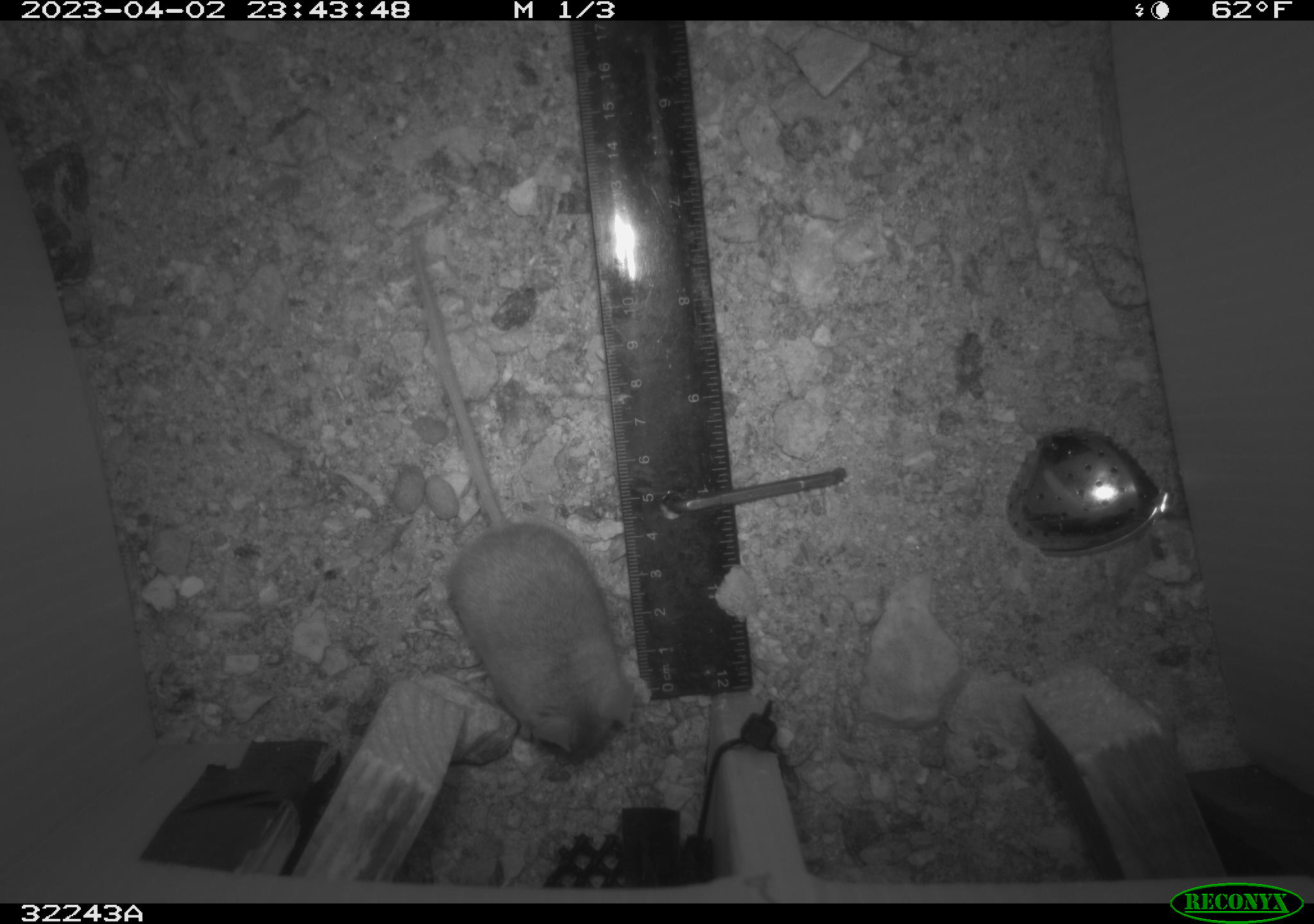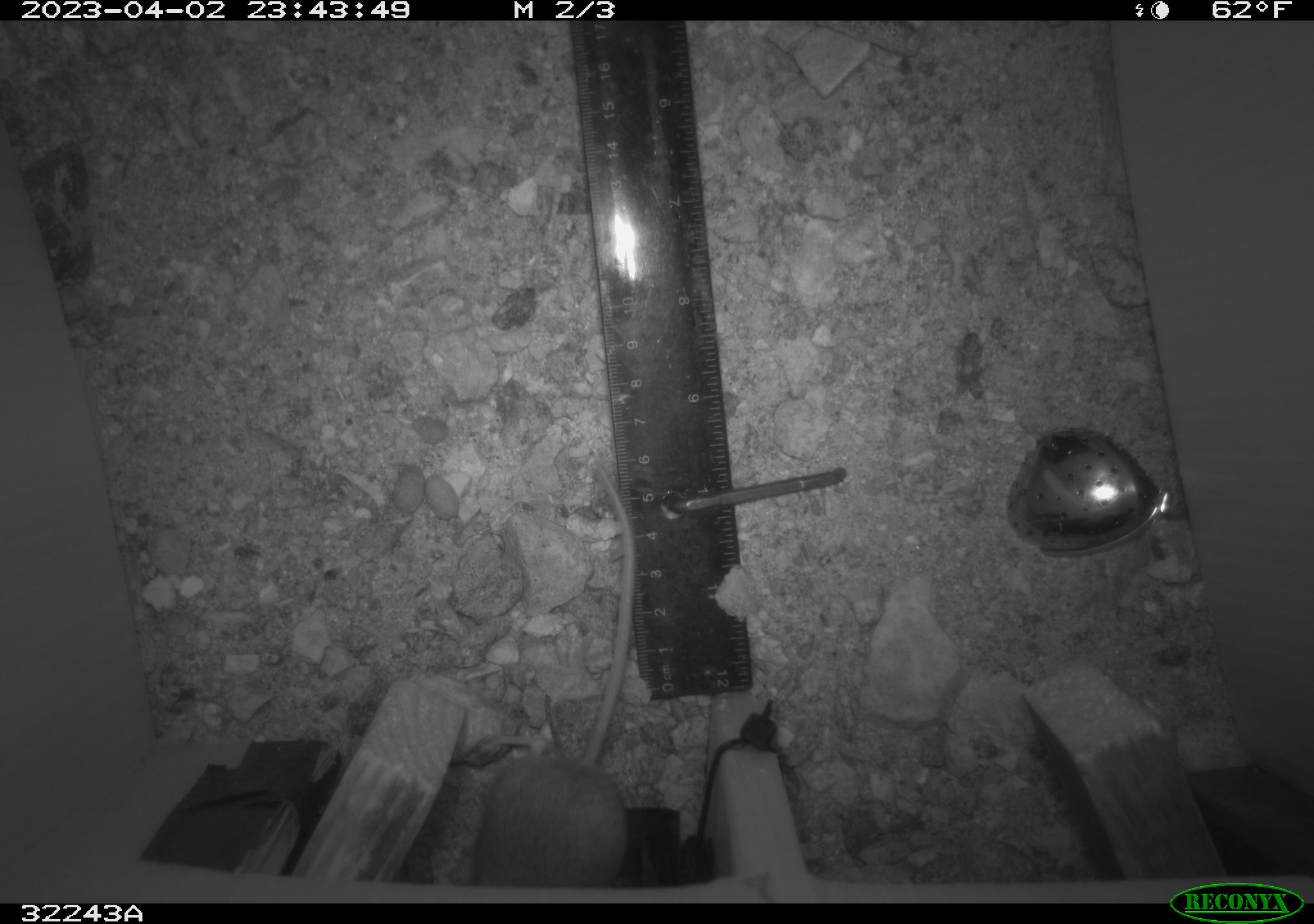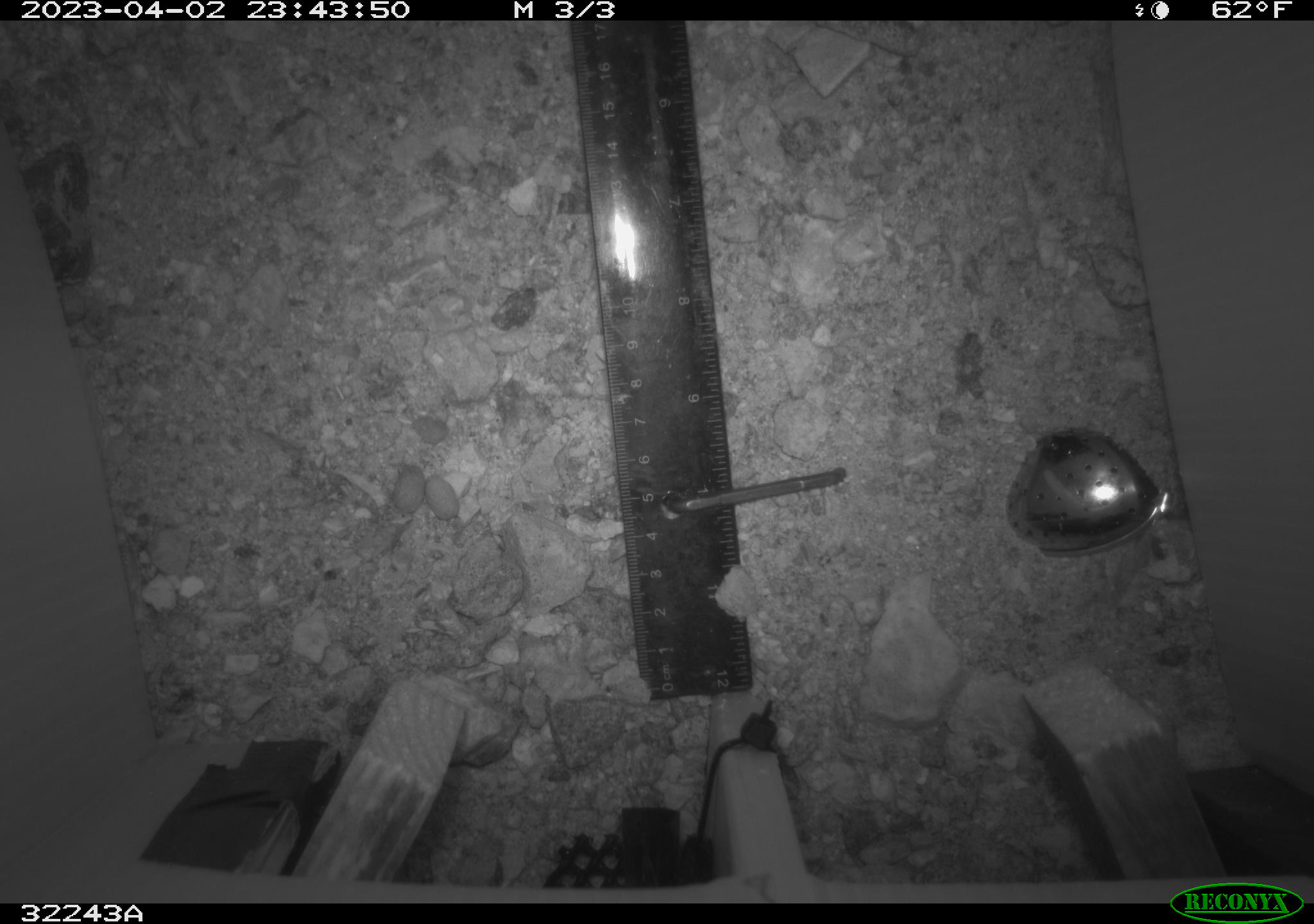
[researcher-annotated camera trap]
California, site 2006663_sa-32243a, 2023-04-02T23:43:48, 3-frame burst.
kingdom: Animalia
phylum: Chordata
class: Mammalia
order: Rodentia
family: Cricetidae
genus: Peromyscus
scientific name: Peromyscus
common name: deer mice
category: peromyscus species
Peromyscus species (deer mice) (Peromyscus).